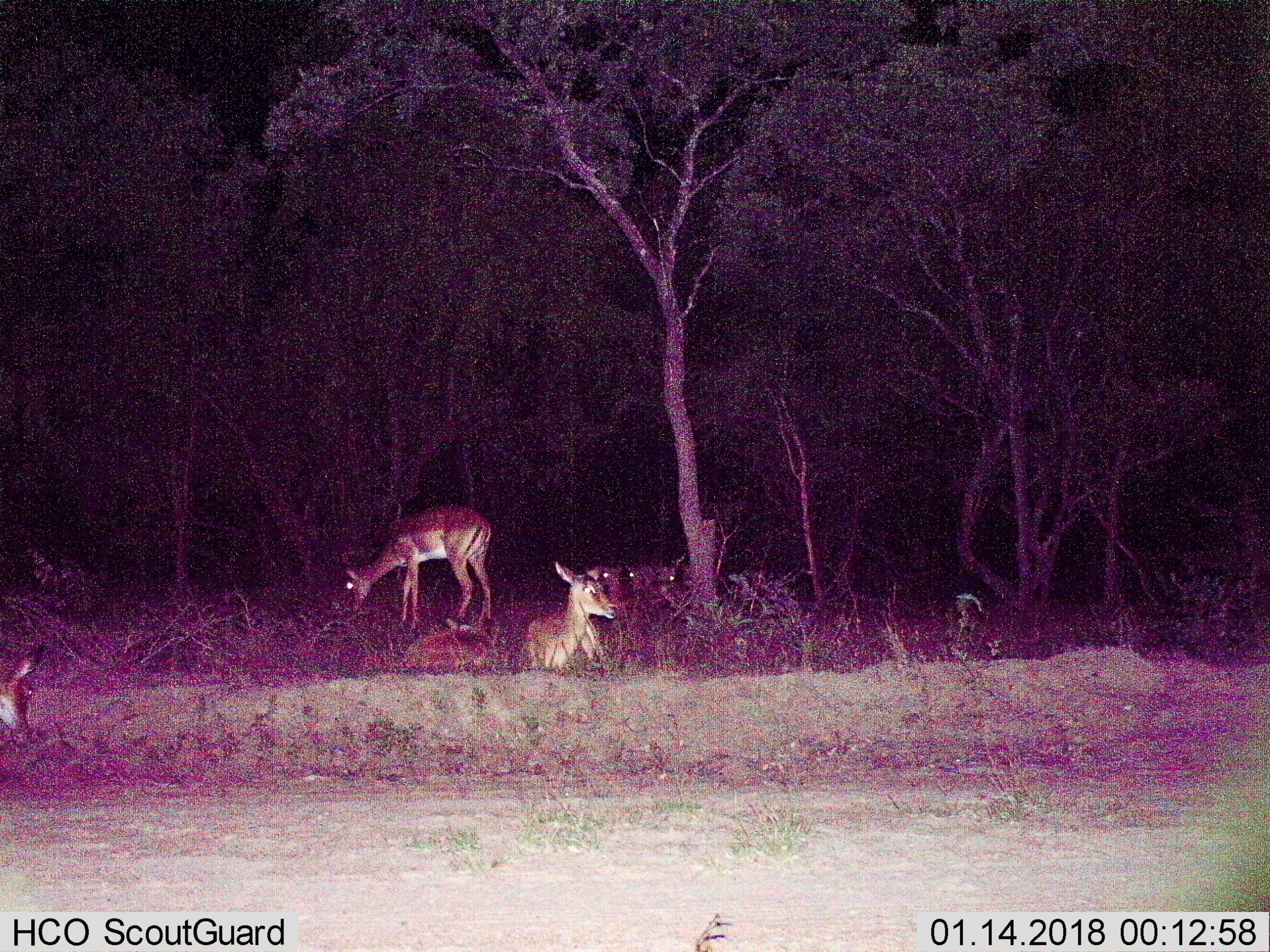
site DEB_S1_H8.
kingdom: Animalia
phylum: Chordata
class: Mammalia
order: Artiodactyla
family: Bovidae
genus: Aepyceros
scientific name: Aepyceros melampus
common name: impala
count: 7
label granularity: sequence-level